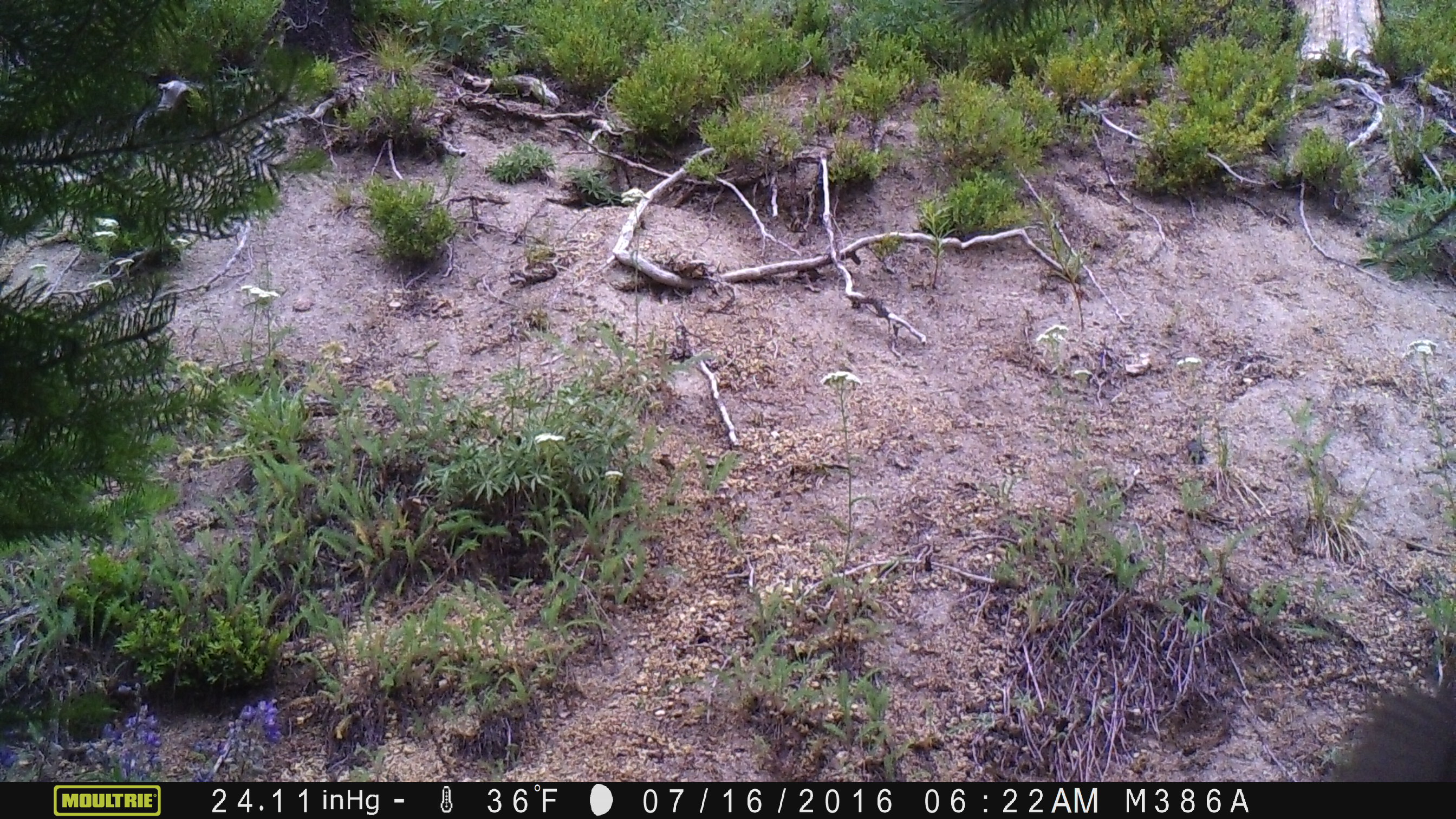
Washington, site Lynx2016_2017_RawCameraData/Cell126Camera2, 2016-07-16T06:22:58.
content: unidentified animal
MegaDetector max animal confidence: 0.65